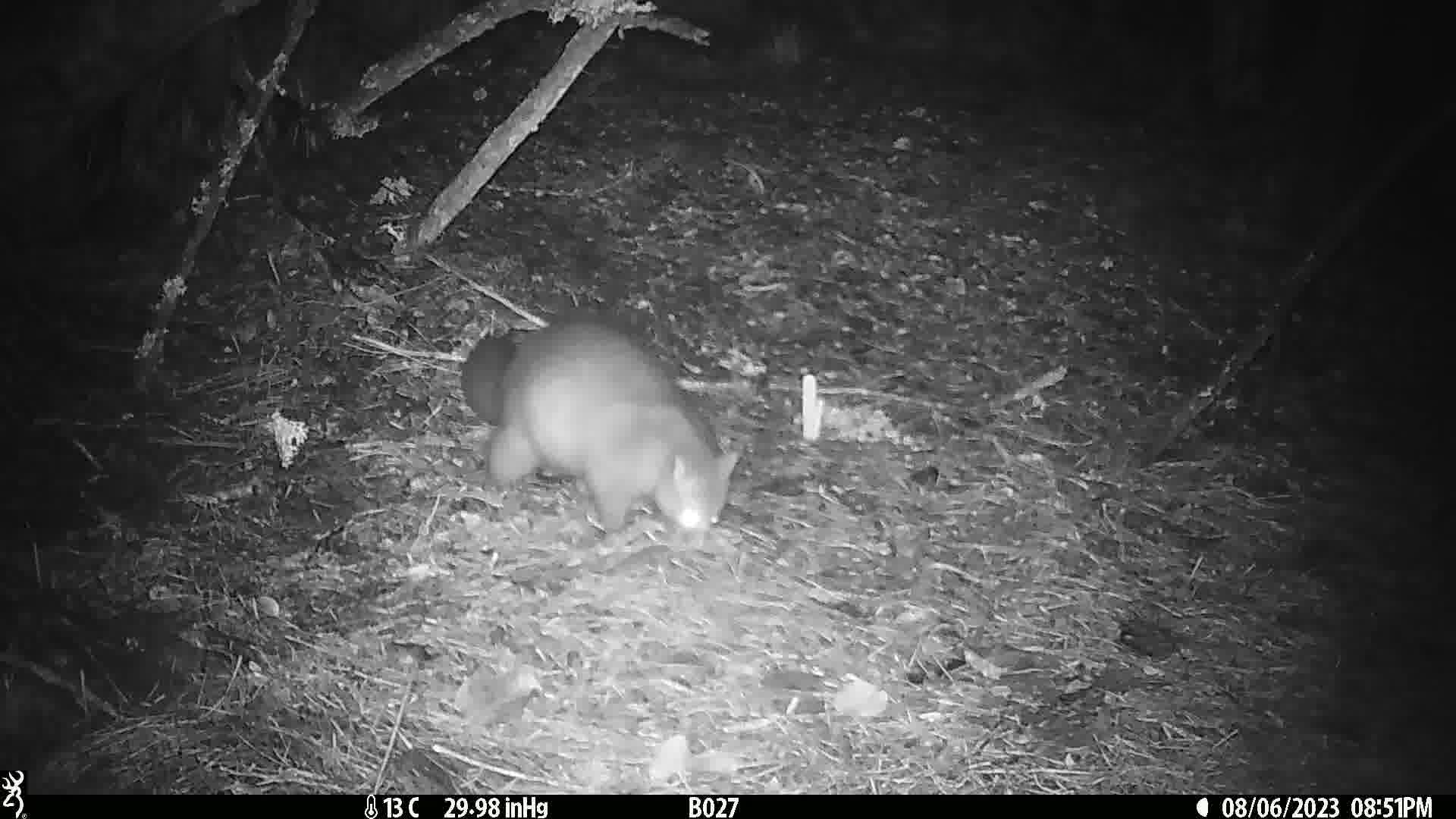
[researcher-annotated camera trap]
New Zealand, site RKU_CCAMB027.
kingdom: Animalia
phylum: Chordata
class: Mammalia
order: Diprotodontia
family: Phalangeridae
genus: Trichosurus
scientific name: Trichosurus vulpecula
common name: common brushtail possum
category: possum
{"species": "possum (common brushtail possum) (Trichosurus vulpecula)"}